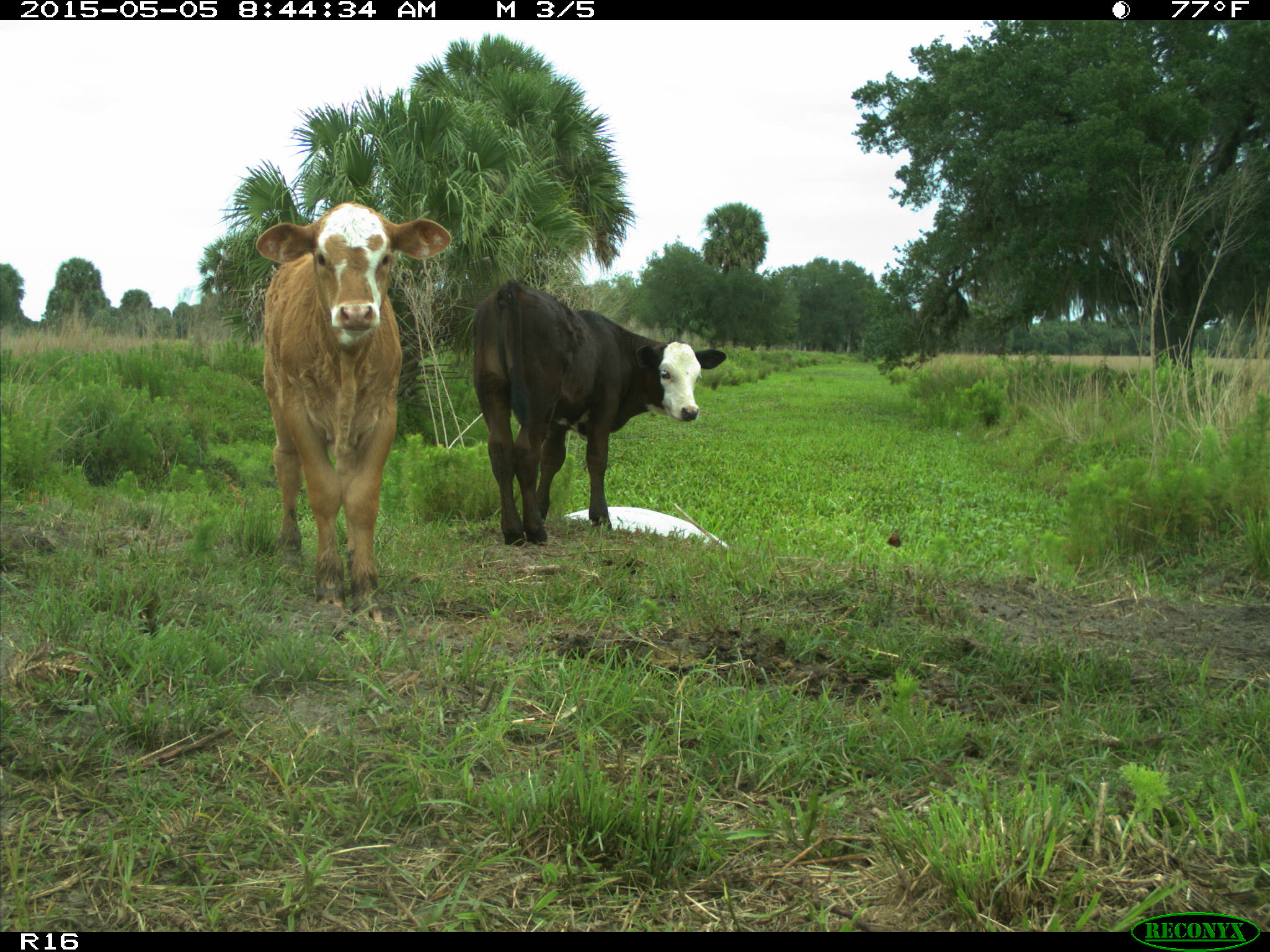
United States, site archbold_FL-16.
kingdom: Animalia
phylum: Chordata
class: Mammalia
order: Artiodactyla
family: Bovidae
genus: Bos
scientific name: Bos taurus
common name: domestic cow